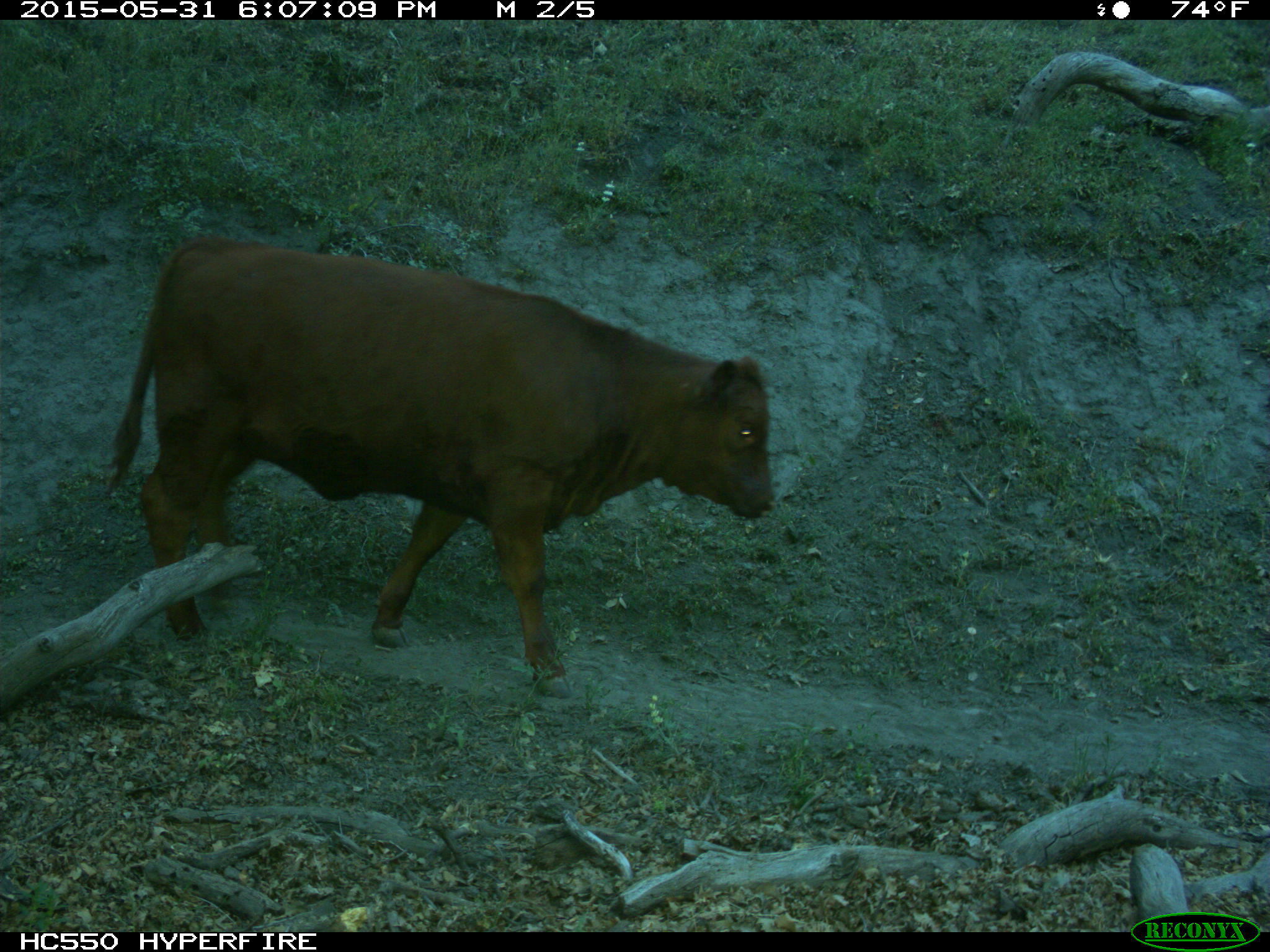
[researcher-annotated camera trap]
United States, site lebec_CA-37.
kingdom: Animalia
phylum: Chordata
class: Mammalia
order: Artiodactyla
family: Bovidae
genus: Bos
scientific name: Bos taurus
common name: domestic cow